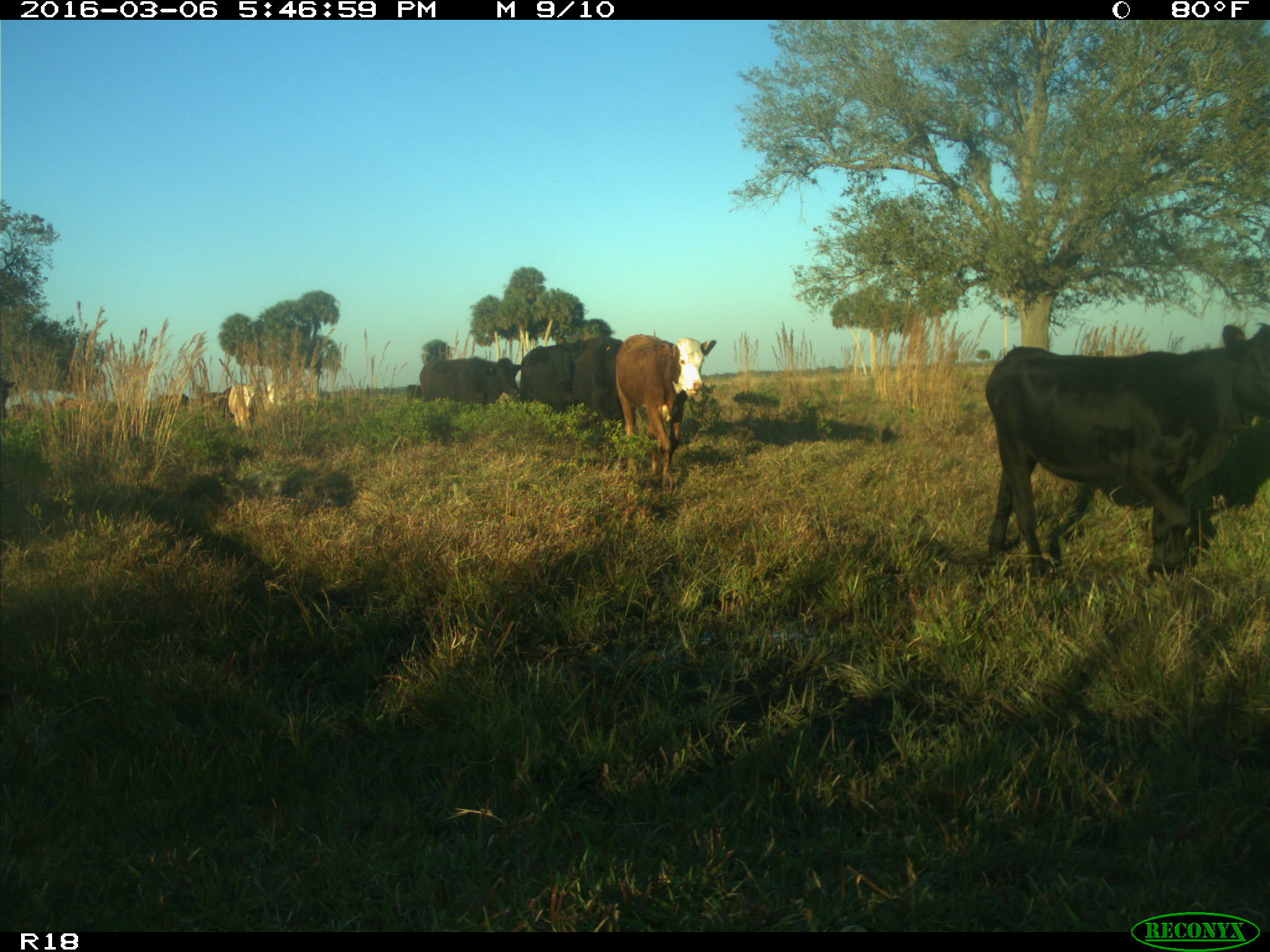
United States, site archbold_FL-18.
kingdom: Animalia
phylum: Chordata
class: Mammalia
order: Artiodactyla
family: Bovidae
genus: Bos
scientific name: Bos taurus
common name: domestic cow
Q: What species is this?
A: Bos taurus (domestic cow).